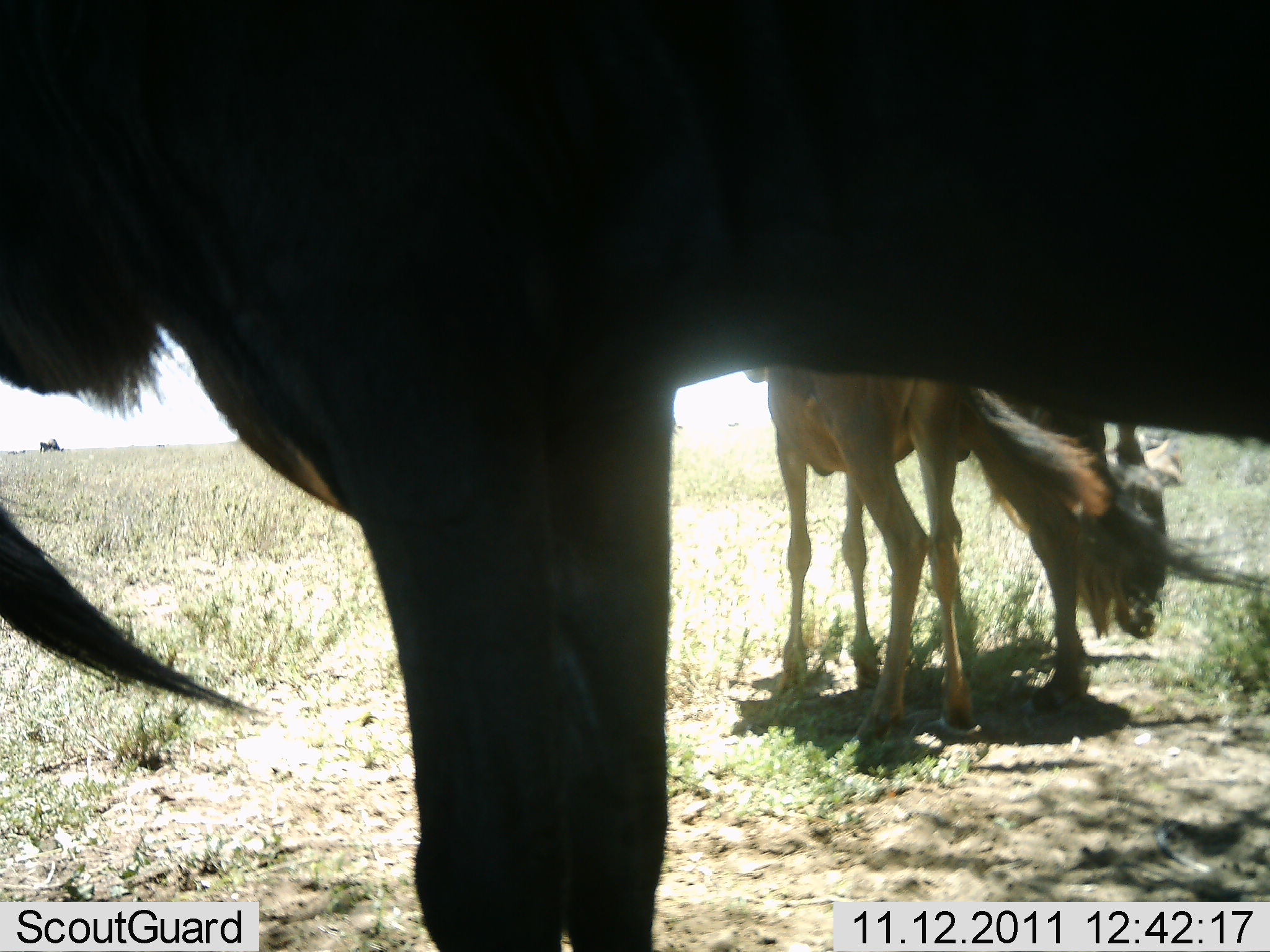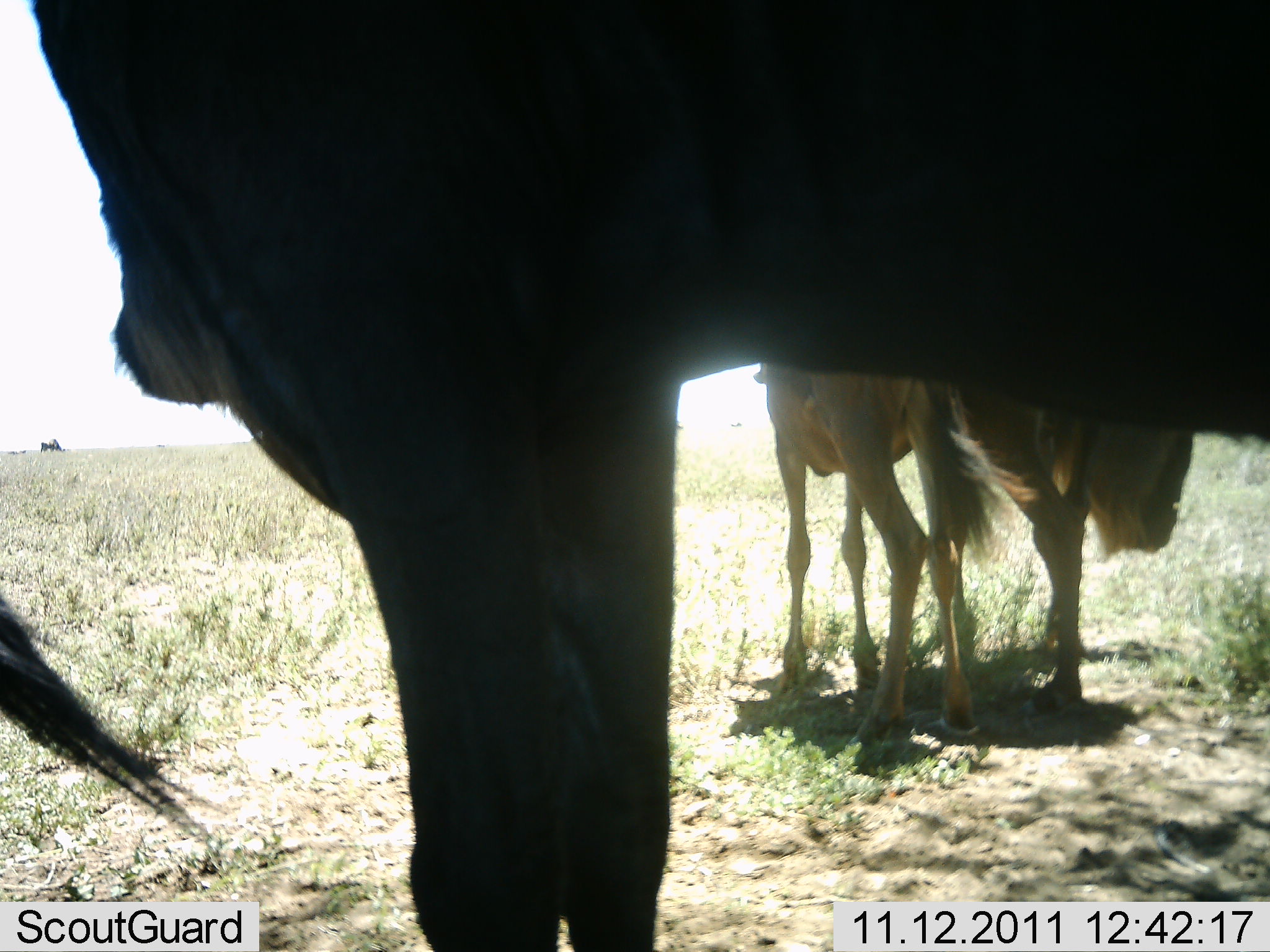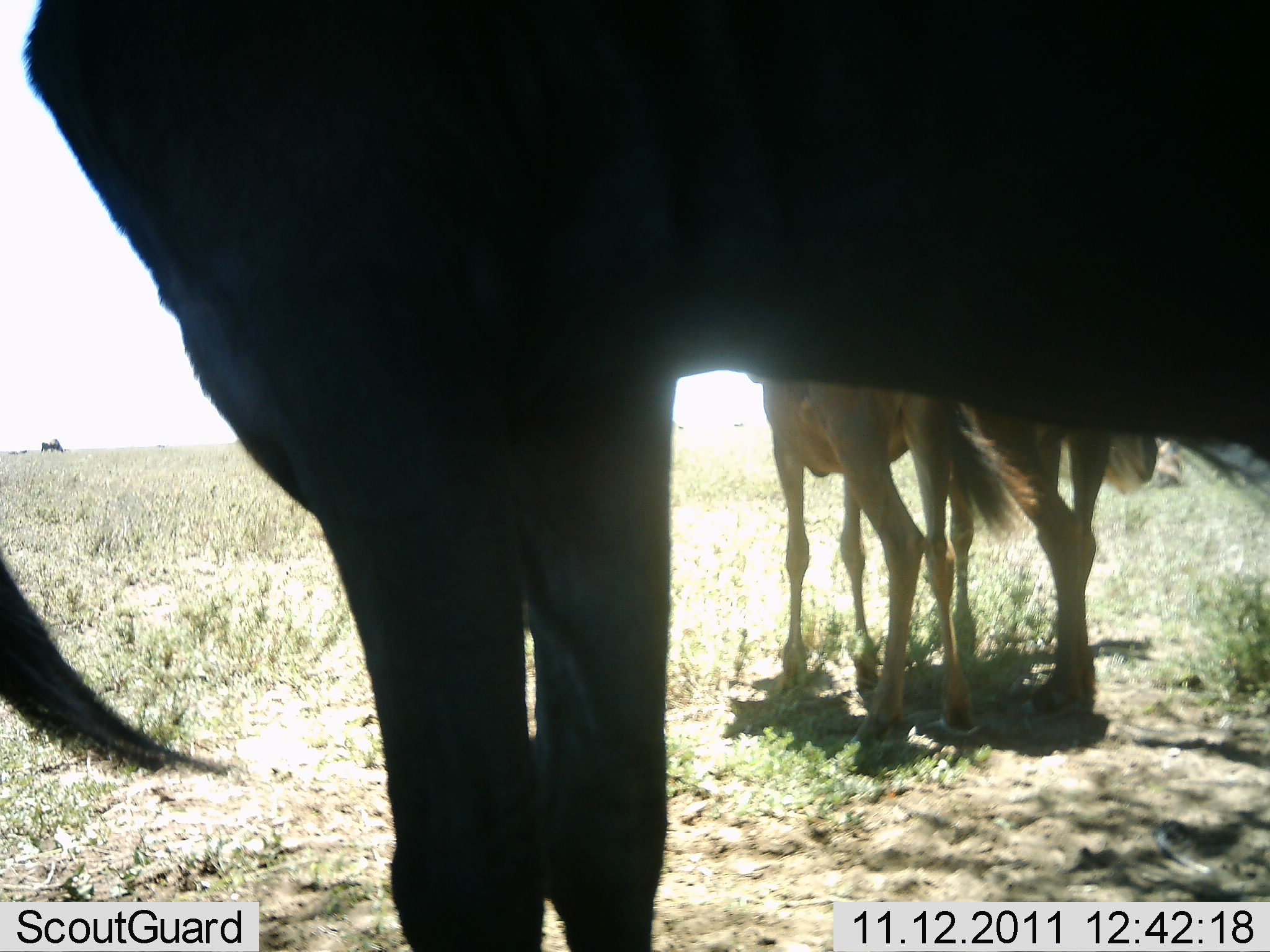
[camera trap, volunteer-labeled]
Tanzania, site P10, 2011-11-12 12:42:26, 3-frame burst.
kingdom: Animalia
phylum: Chordata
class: Mammalia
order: Artiodactyla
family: Bovidae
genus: Connochaetes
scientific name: Connochaetes taurinus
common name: blue wildebeest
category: wildebeest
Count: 3.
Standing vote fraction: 100%.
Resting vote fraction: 0%.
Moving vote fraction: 0%.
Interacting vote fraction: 8%.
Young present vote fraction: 50%.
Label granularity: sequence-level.